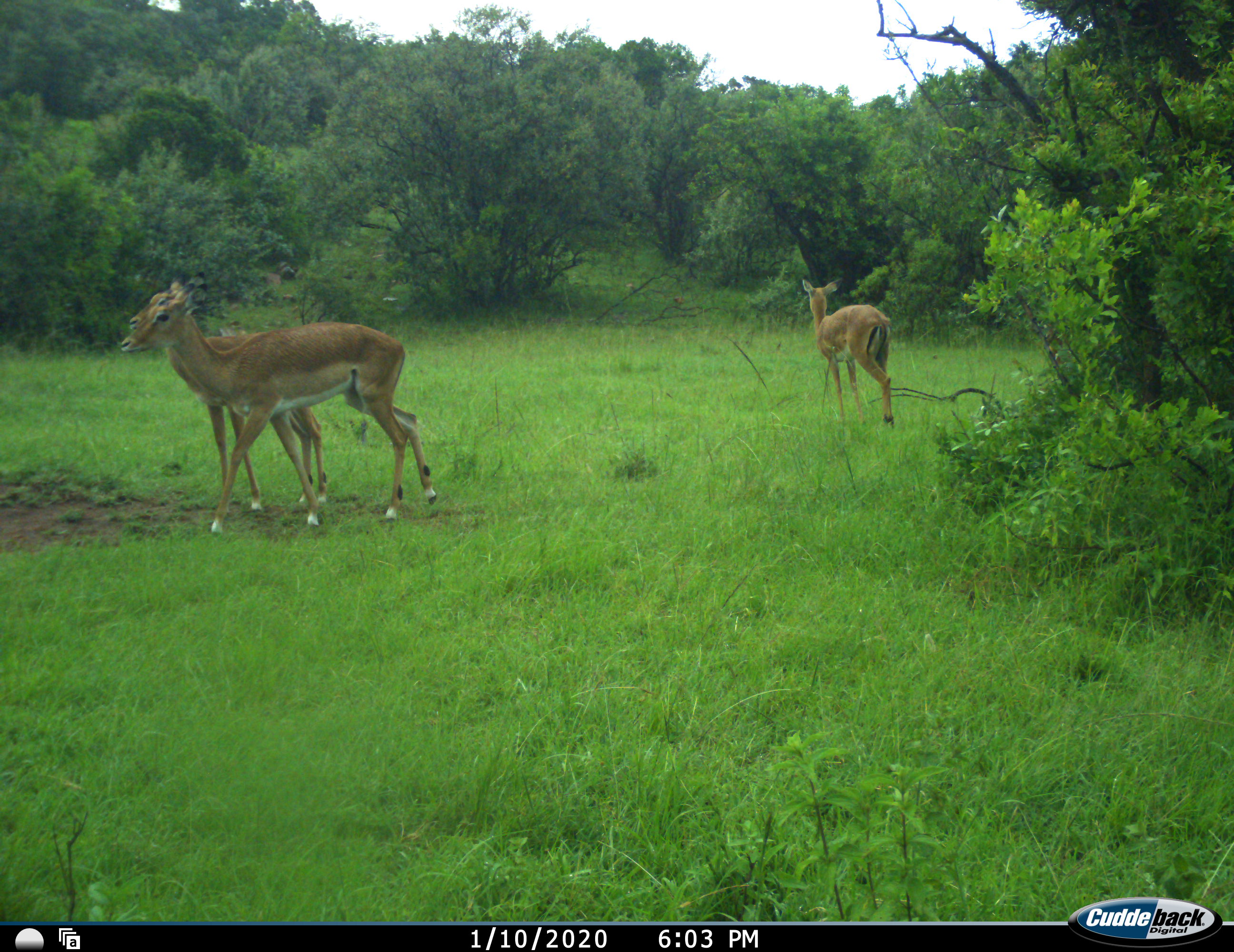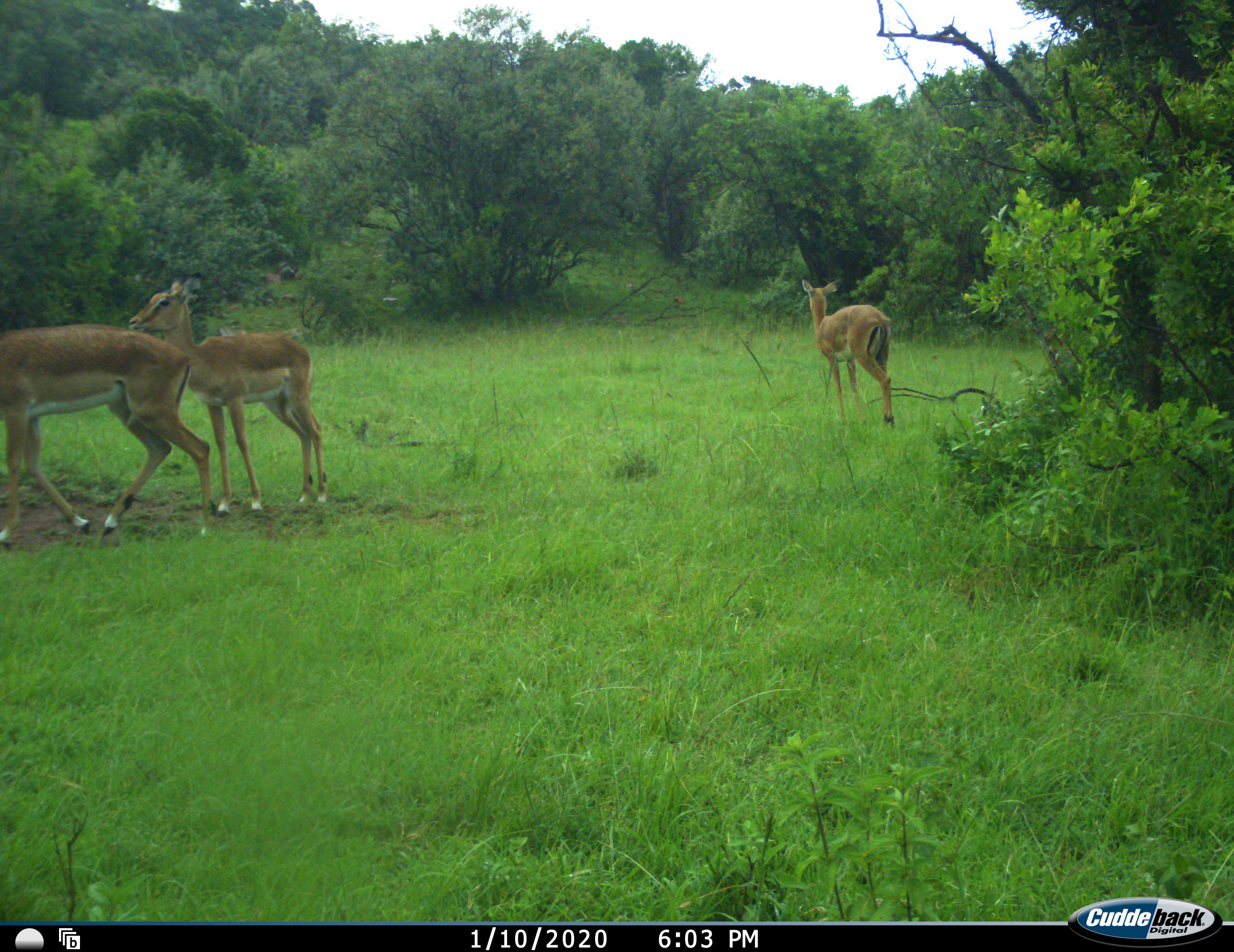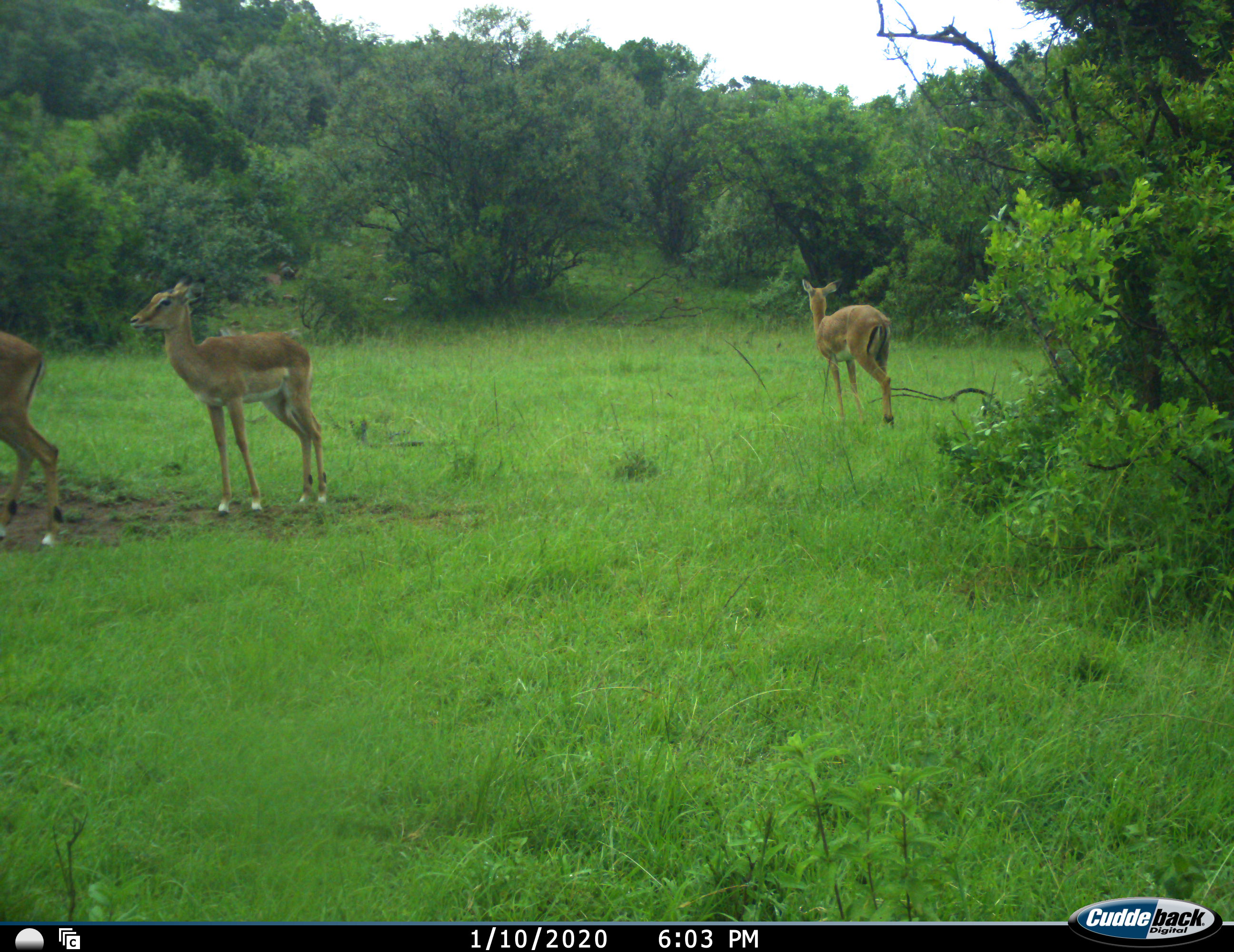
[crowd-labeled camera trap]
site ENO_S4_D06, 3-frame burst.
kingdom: Animalia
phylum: Chordata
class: Mammalia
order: Artiodactyla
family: Bovidae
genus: Aepyceros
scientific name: Aepyceros melampus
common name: impala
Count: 3.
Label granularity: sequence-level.